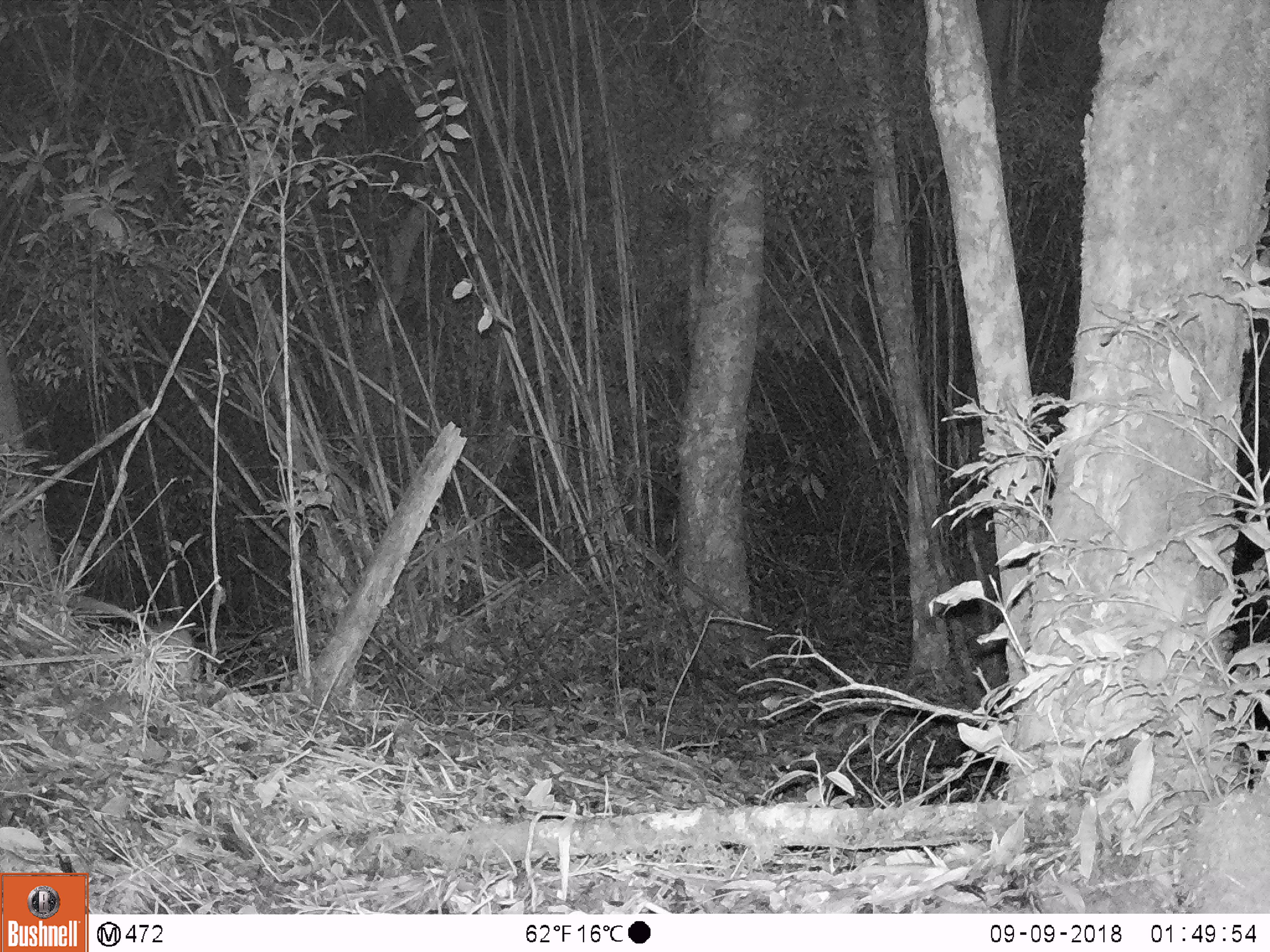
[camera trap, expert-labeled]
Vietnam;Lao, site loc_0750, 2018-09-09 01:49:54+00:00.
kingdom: Animalia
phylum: Chordata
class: Mammalia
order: Rodentia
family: Muridae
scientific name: Muridae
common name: old-world mice and rats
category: unidentified murid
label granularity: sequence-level